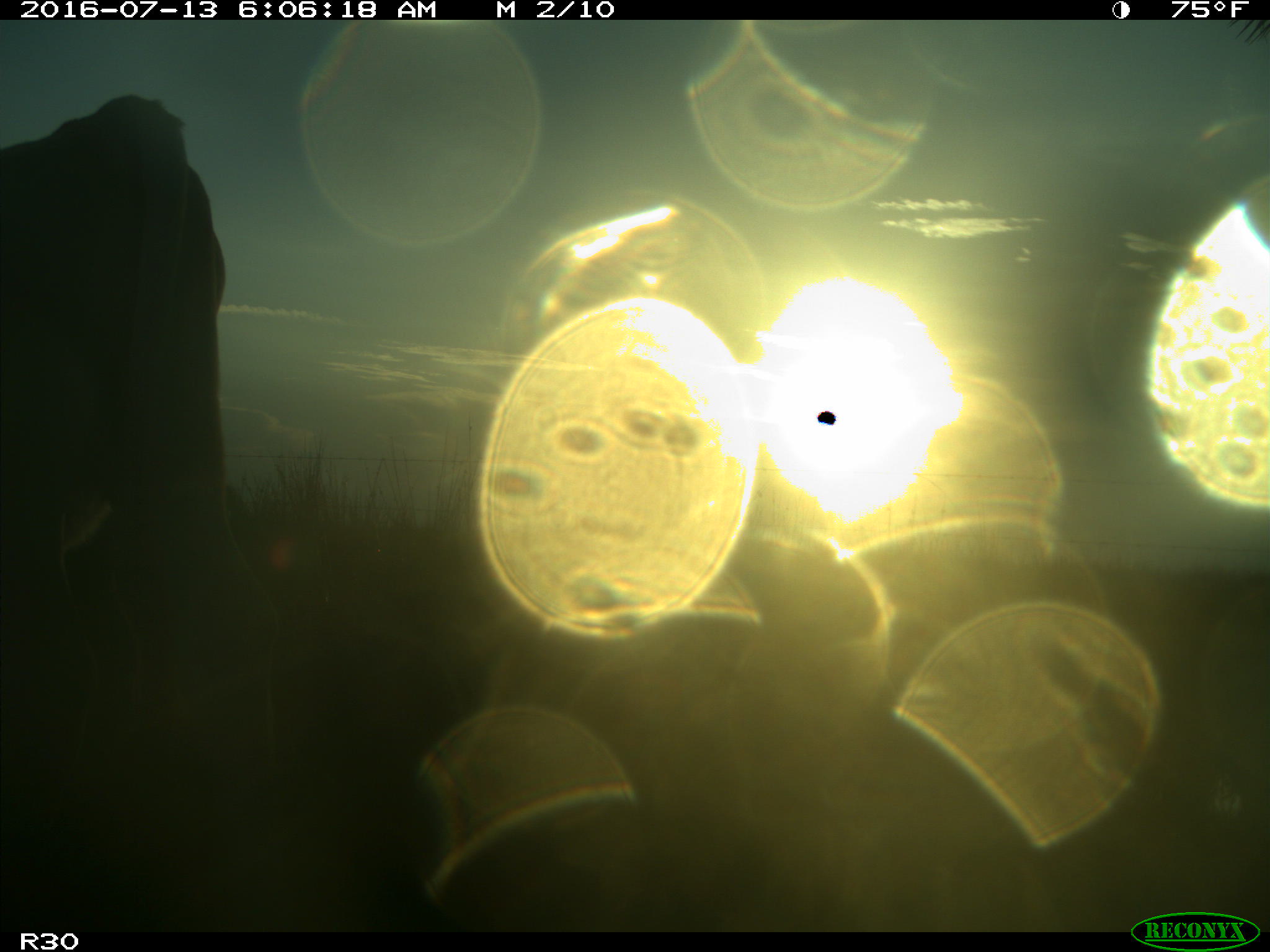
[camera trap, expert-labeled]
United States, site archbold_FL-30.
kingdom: Animalia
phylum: Chordata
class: Mammalia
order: Artiodactyla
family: Bovidae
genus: Bos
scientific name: Bos taurus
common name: domestic cow